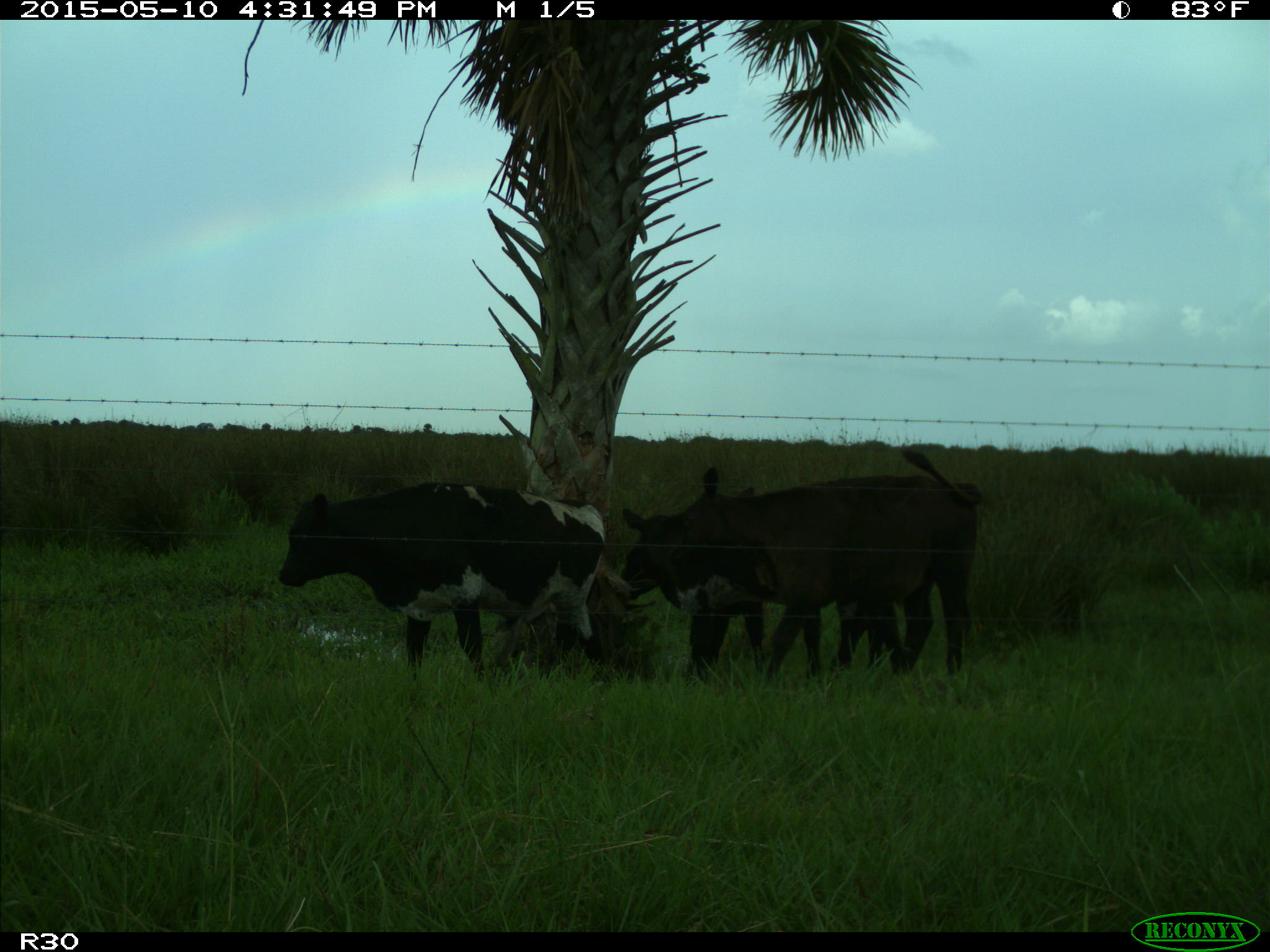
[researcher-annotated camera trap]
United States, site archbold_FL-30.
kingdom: Animalia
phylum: Chordata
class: Mammalia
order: Artiodactyla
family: Bovidae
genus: Bos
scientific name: Bos taurus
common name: domestic cow